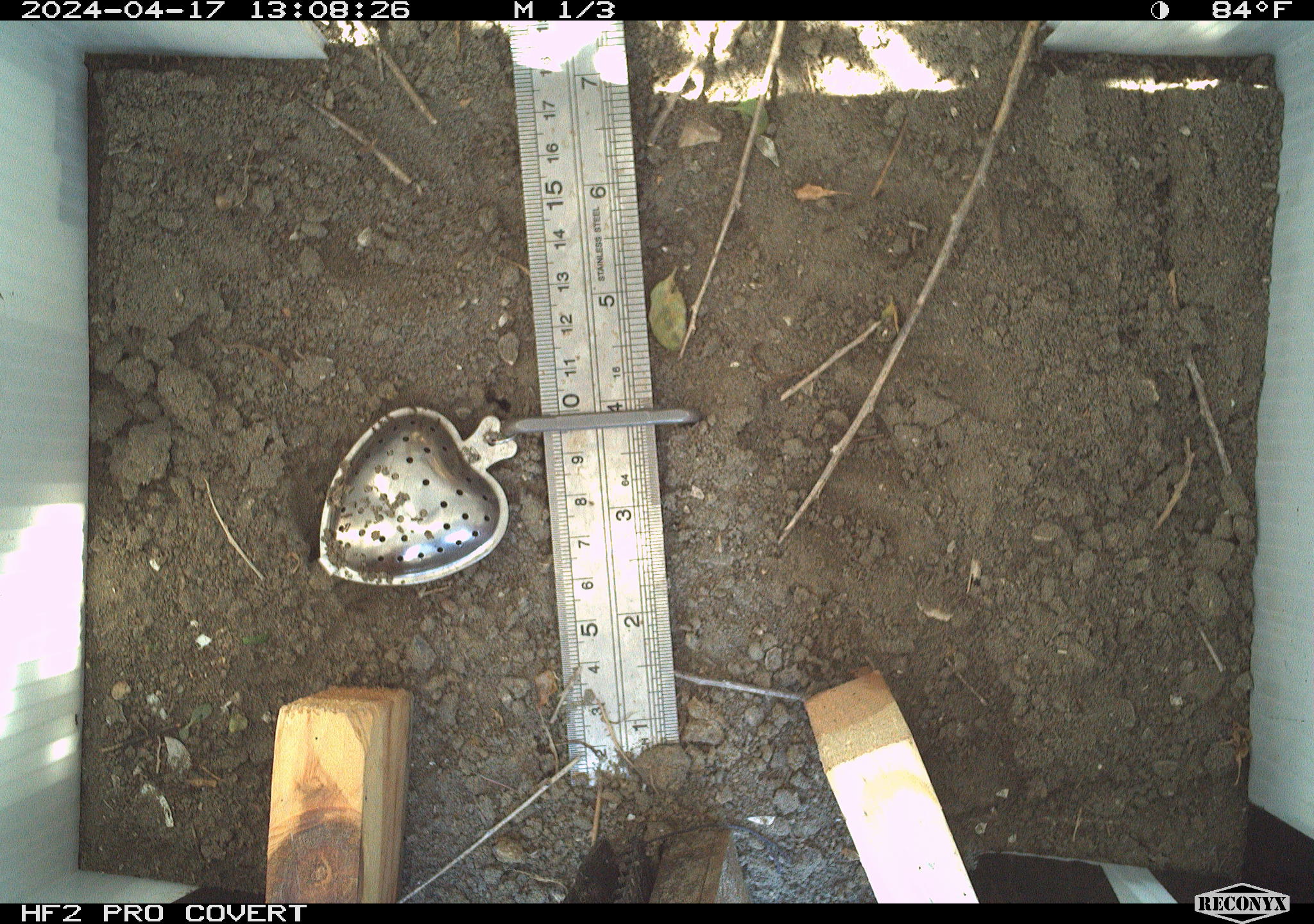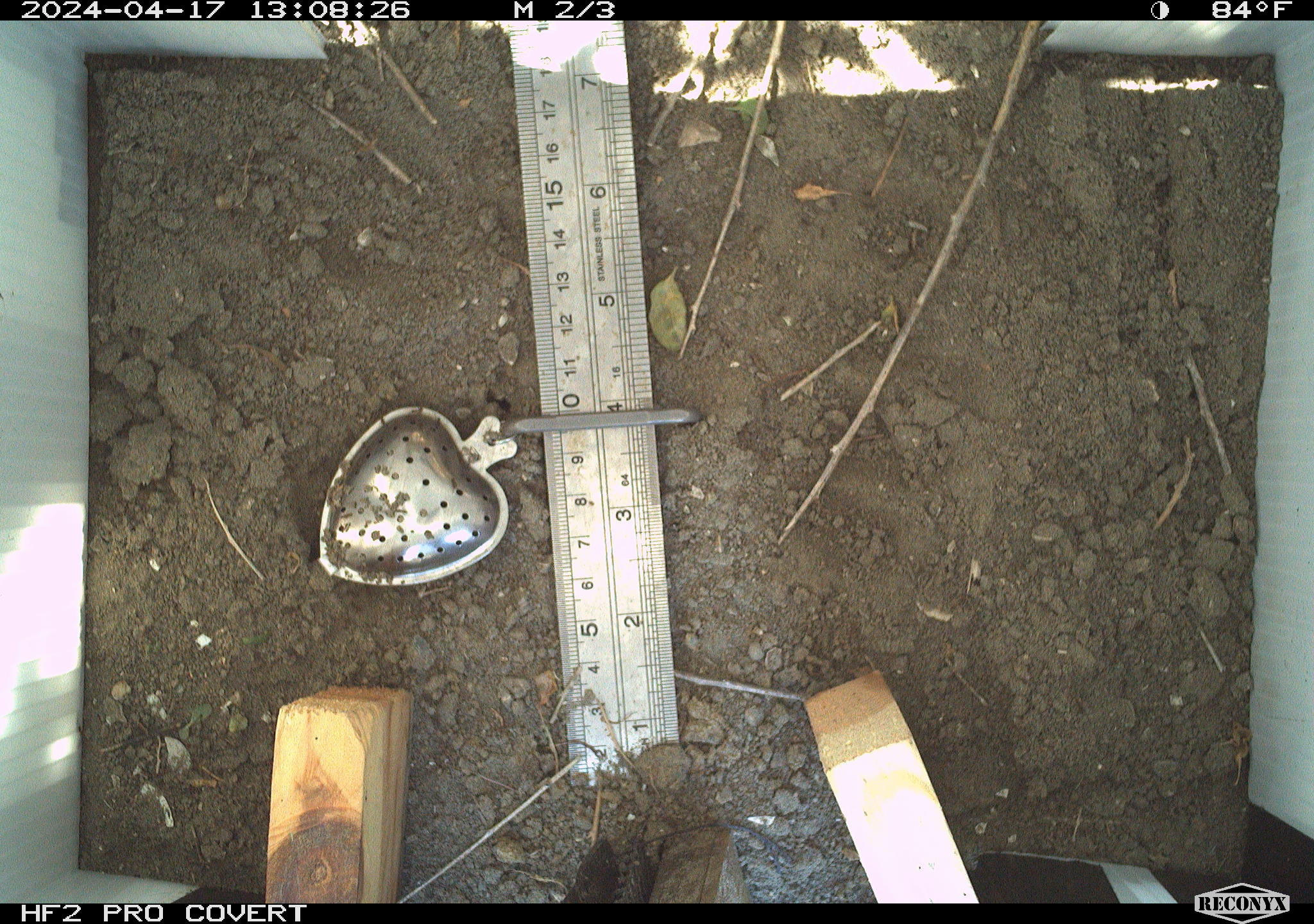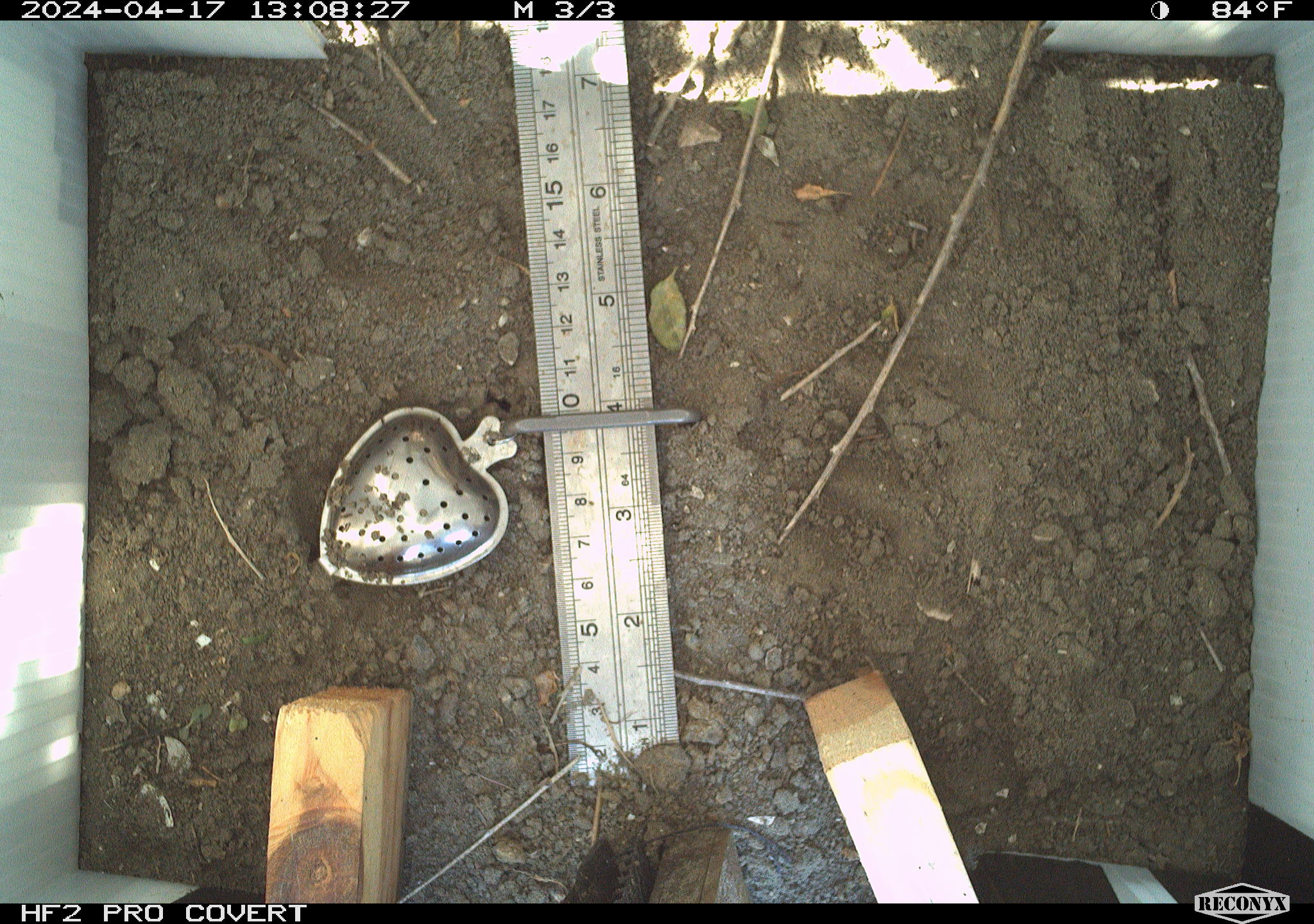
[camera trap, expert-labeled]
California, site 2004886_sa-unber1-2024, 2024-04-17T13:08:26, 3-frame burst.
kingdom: Animalia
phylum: Arthropoda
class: Insecta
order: Hymenoptera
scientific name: Hymenoptera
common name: ants, bees, wasps, and sawflies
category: hymenoptera order